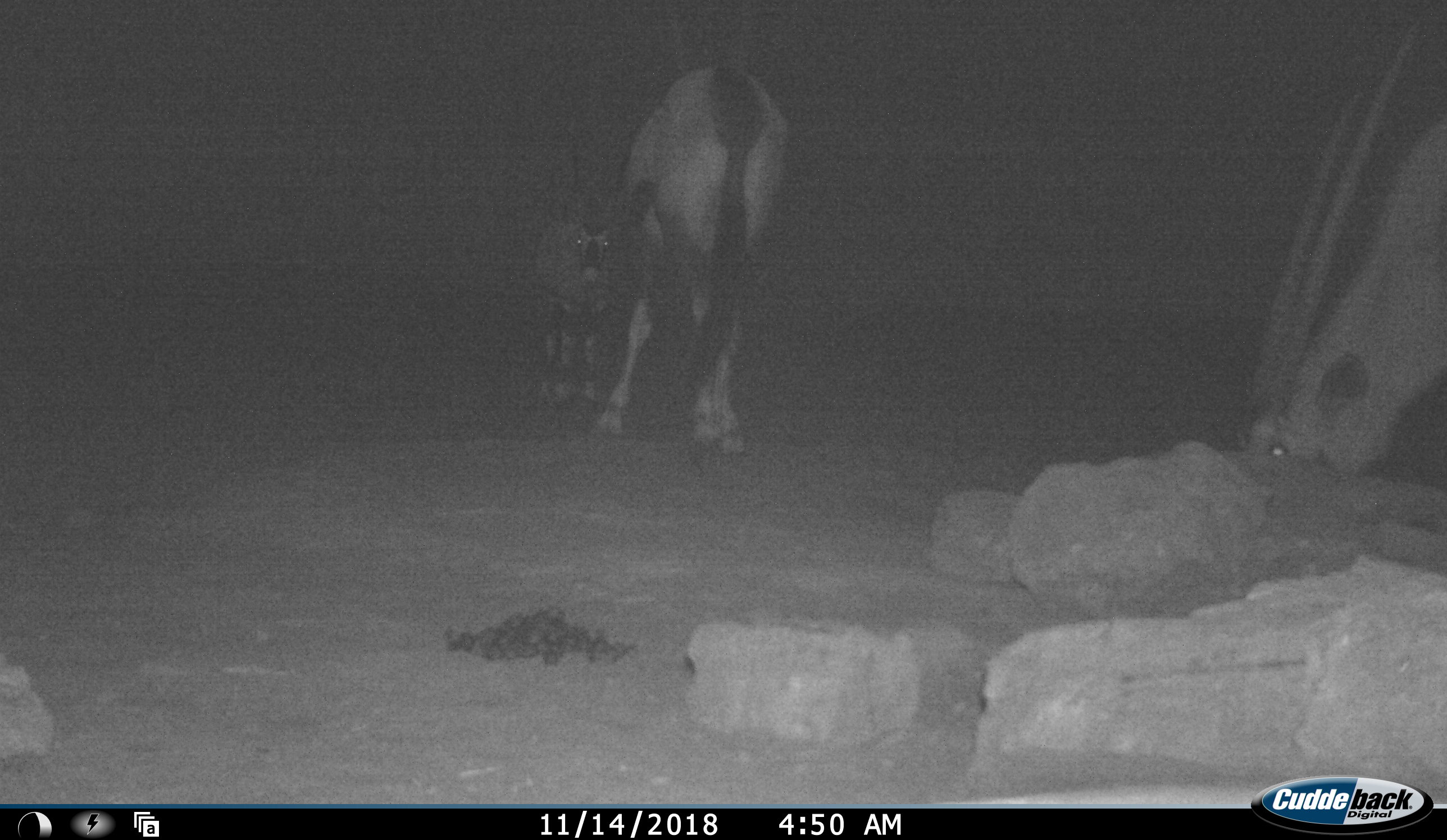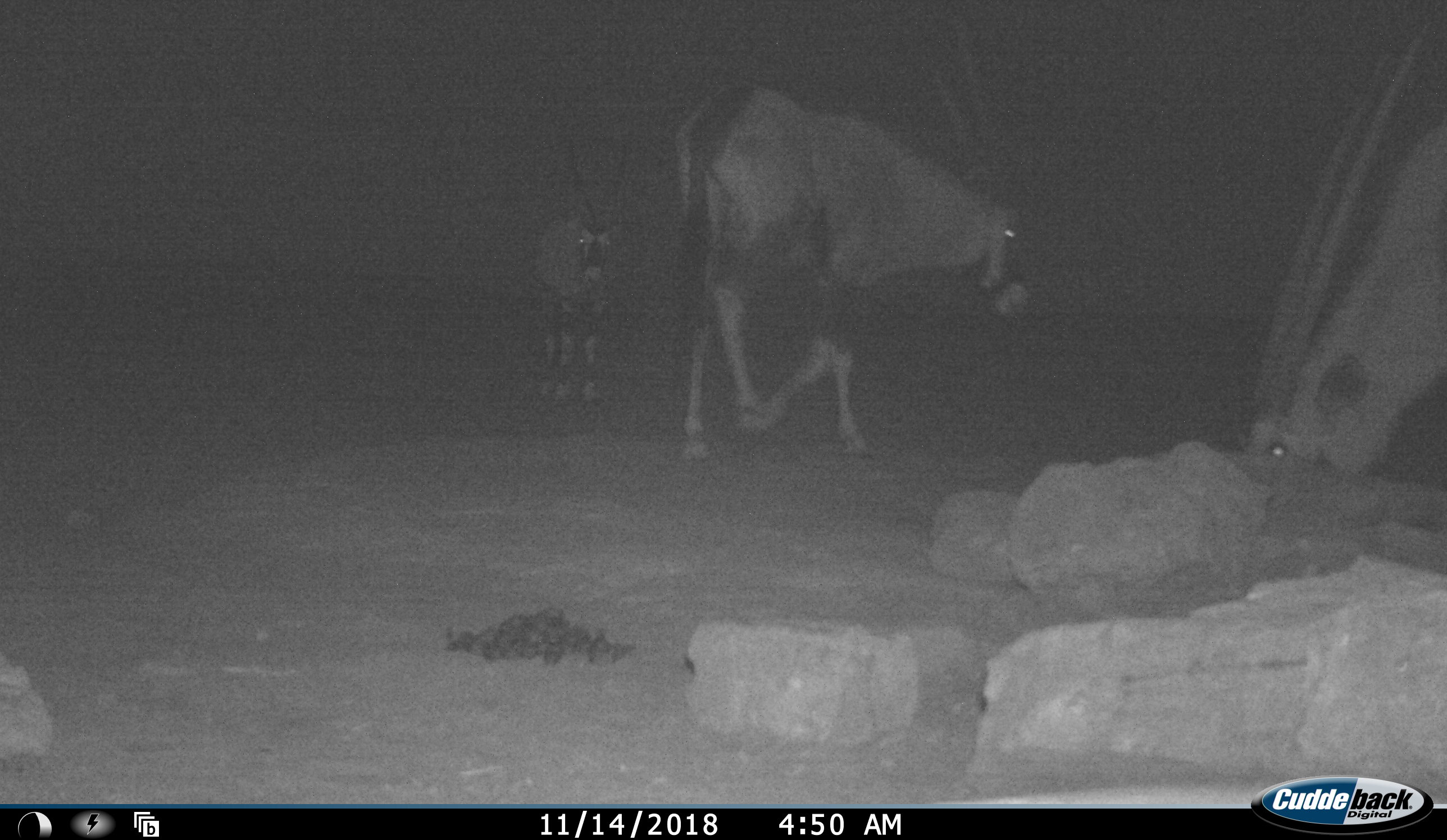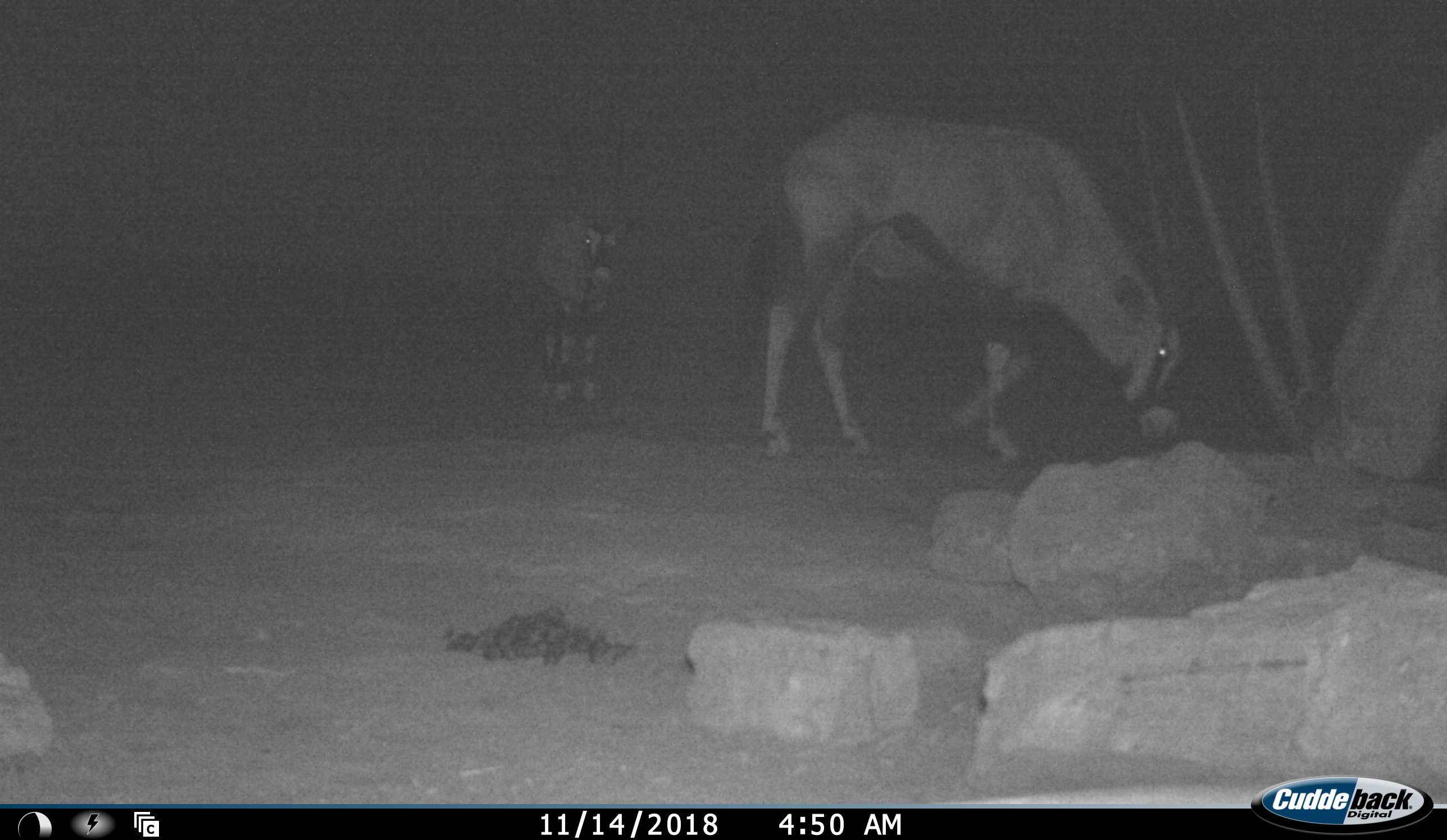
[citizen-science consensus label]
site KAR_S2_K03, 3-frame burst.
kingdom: Animalia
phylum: Chordata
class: Mammalia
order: Artiodactyla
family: Bovidae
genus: Oryx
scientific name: Oryx gazella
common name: gemsbok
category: oryx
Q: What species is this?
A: Oryx (gemsbok) (Oryx gazella).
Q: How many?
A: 3.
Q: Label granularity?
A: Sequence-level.